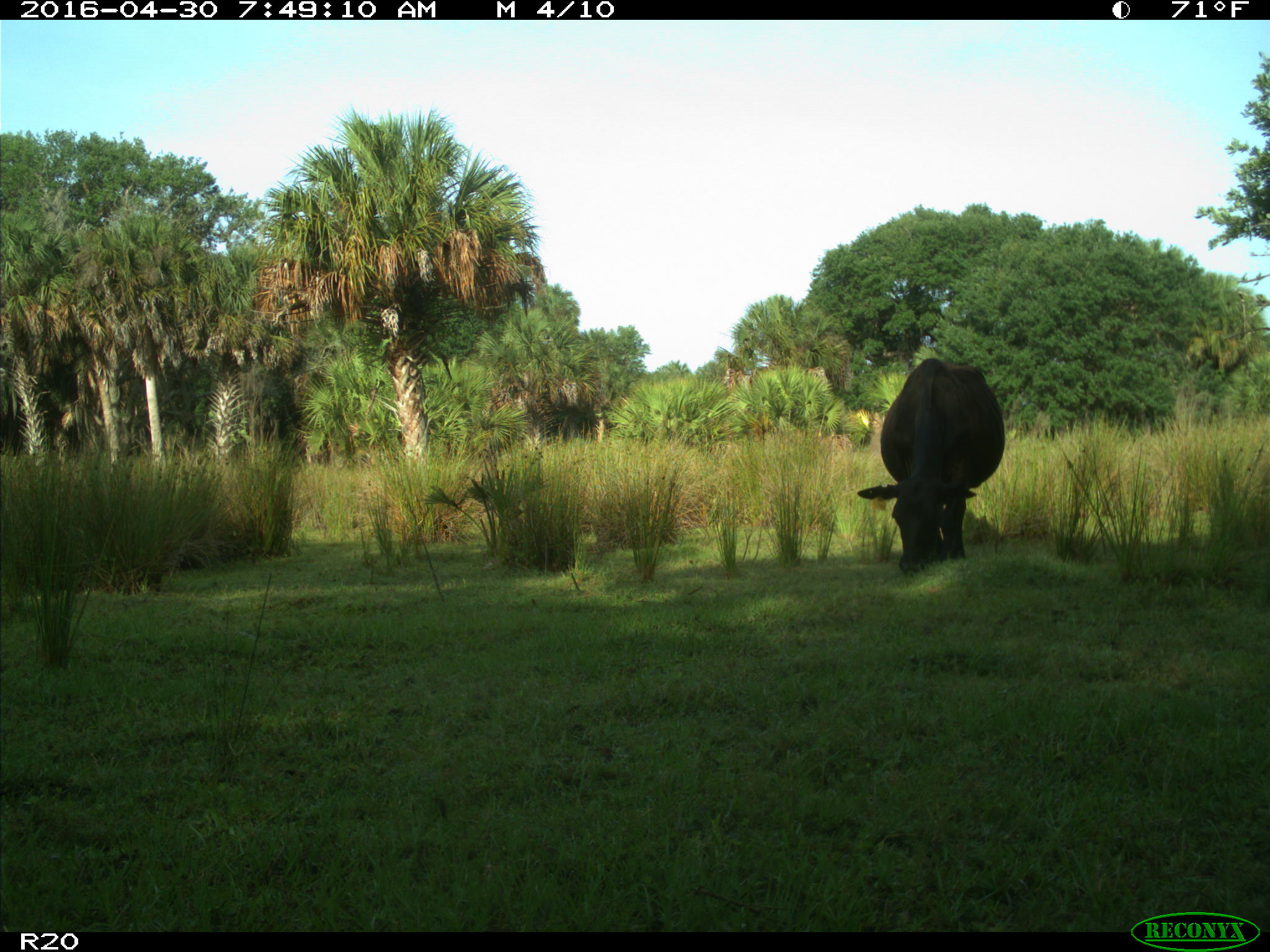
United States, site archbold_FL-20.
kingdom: Animalia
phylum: Chordata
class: Mammalia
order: Artiodactyla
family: Bovidae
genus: Bos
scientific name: Bos taurus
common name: domestic cow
Bos taurus (domestic cow).